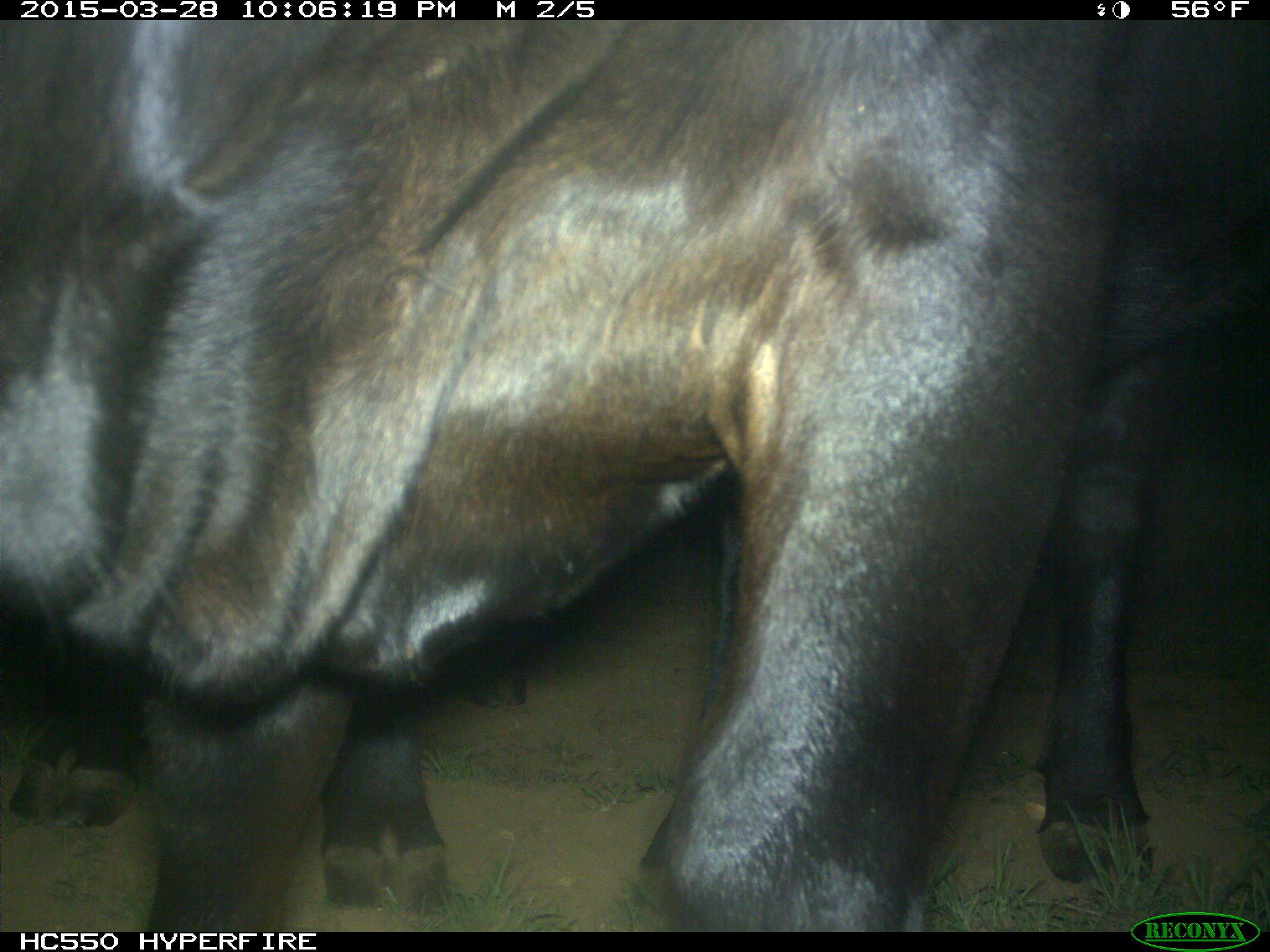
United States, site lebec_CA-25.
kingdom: Animalia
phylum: Chordata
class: Mammalia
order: Artiodactyla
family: Bovidae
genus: Bos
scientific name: Bos taurus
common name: domestic cow